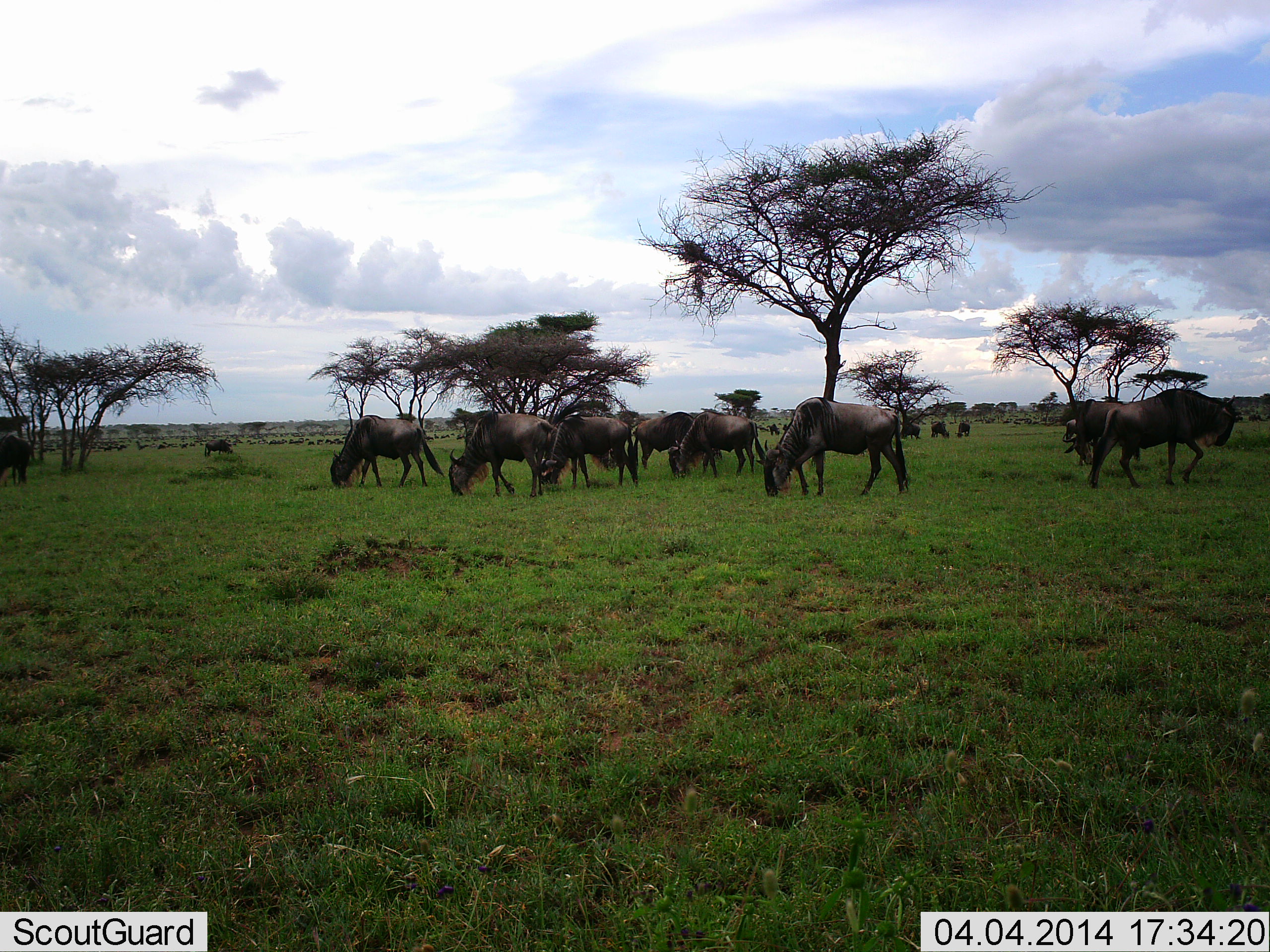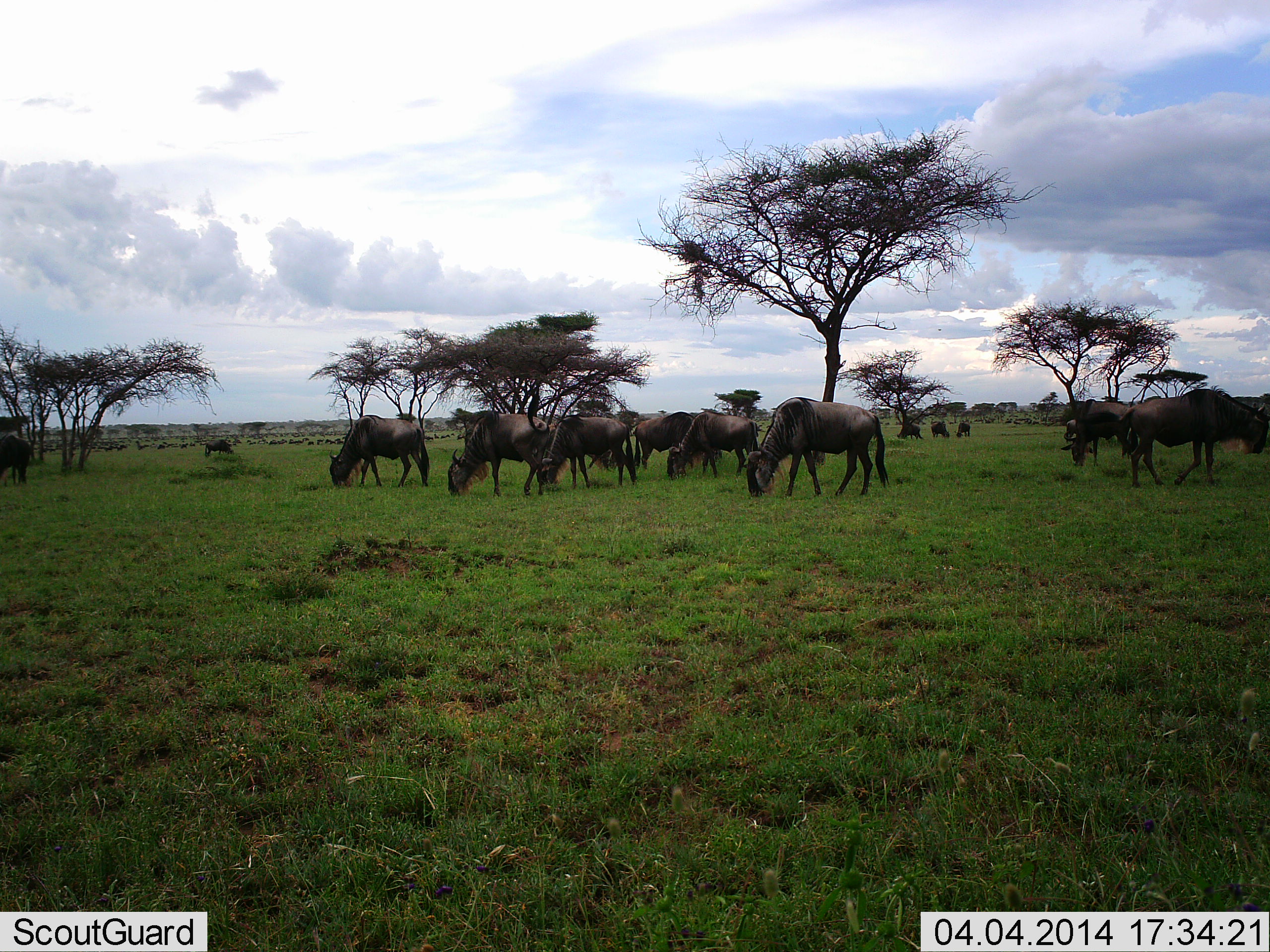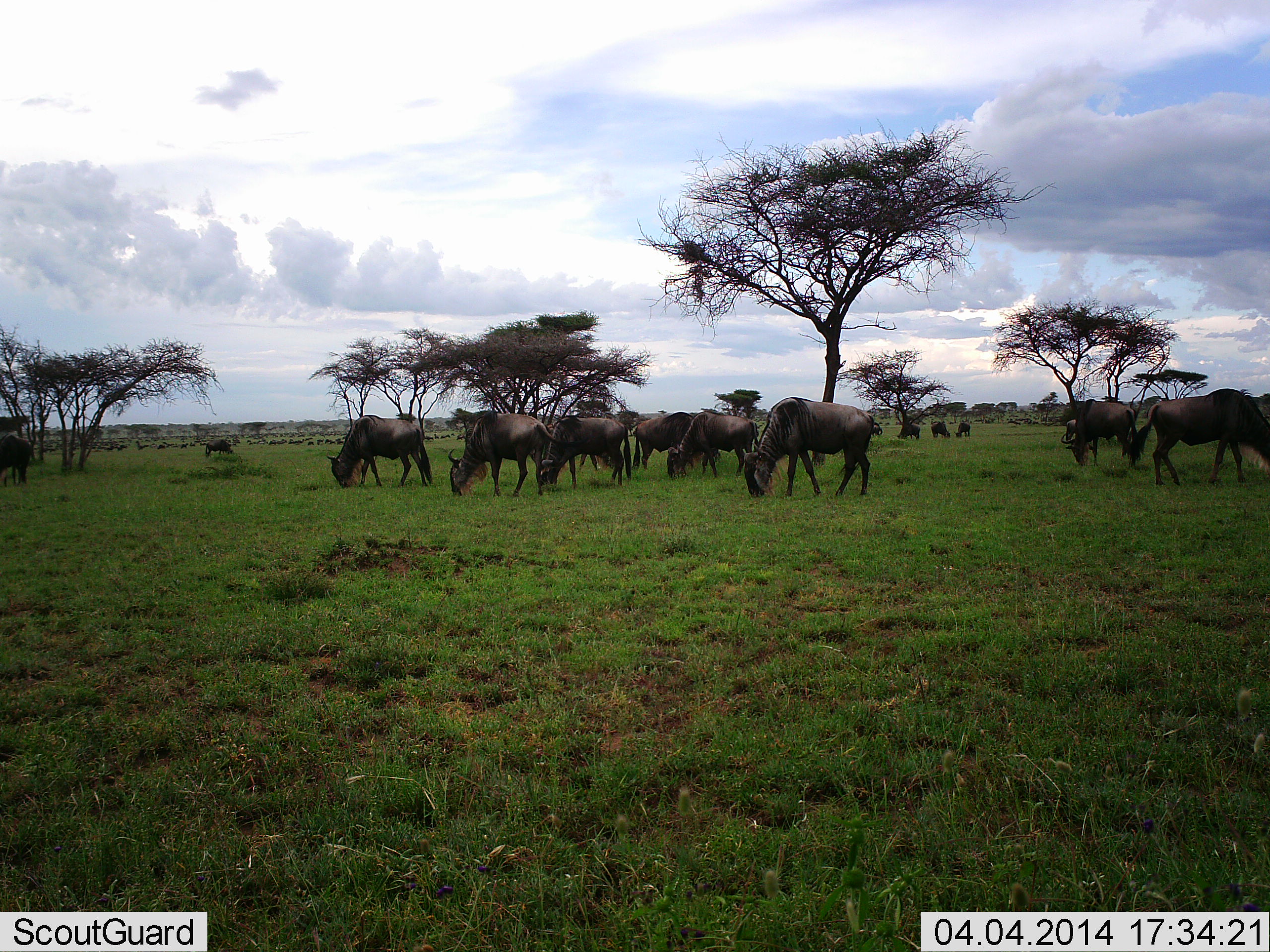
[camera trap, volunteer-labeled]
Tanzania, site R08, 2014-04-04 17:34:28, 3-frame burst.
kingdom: Animalia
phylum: Chordata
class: Mammalia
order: Artiodactyla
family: Bovidae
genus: Connochaetes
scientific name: Connochaetes taurinus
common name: blue wildebeest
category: wildebeest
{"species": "wildebeest (blue wildebeest) (Connochaetes taurinus)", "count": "11-50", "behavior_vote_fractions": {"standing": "30%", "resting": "5%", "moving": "23%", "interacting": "5%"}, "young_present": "0%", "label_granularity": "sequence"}